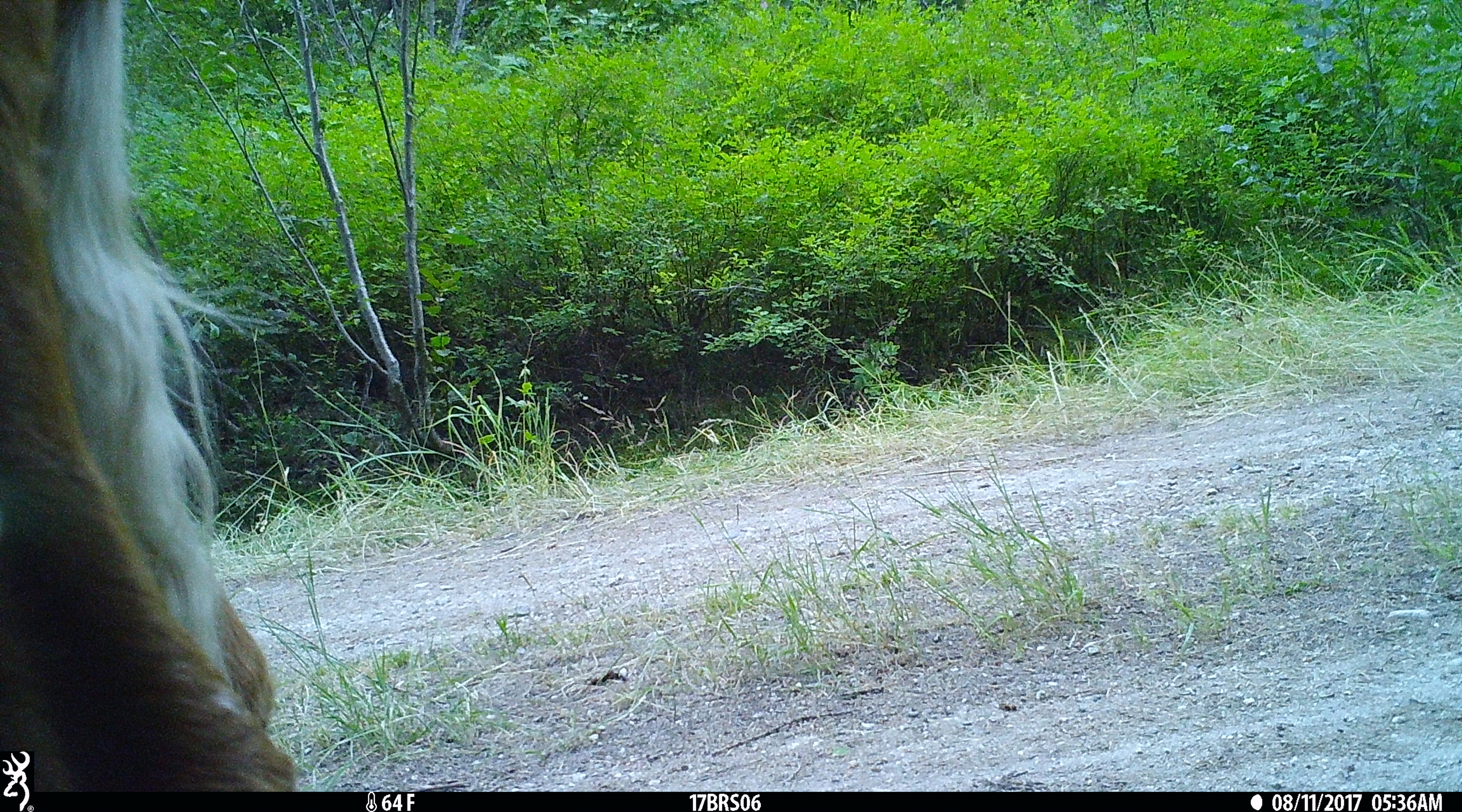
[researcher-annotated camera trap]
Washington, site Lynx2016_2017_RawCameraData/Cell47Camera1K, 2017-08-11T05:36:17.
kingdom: Animalia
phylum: Chordata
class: Mammalia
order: Artiodactyla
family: Bovidae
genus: Bos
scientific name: Bos taurus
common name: domestic cattle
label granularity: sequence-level